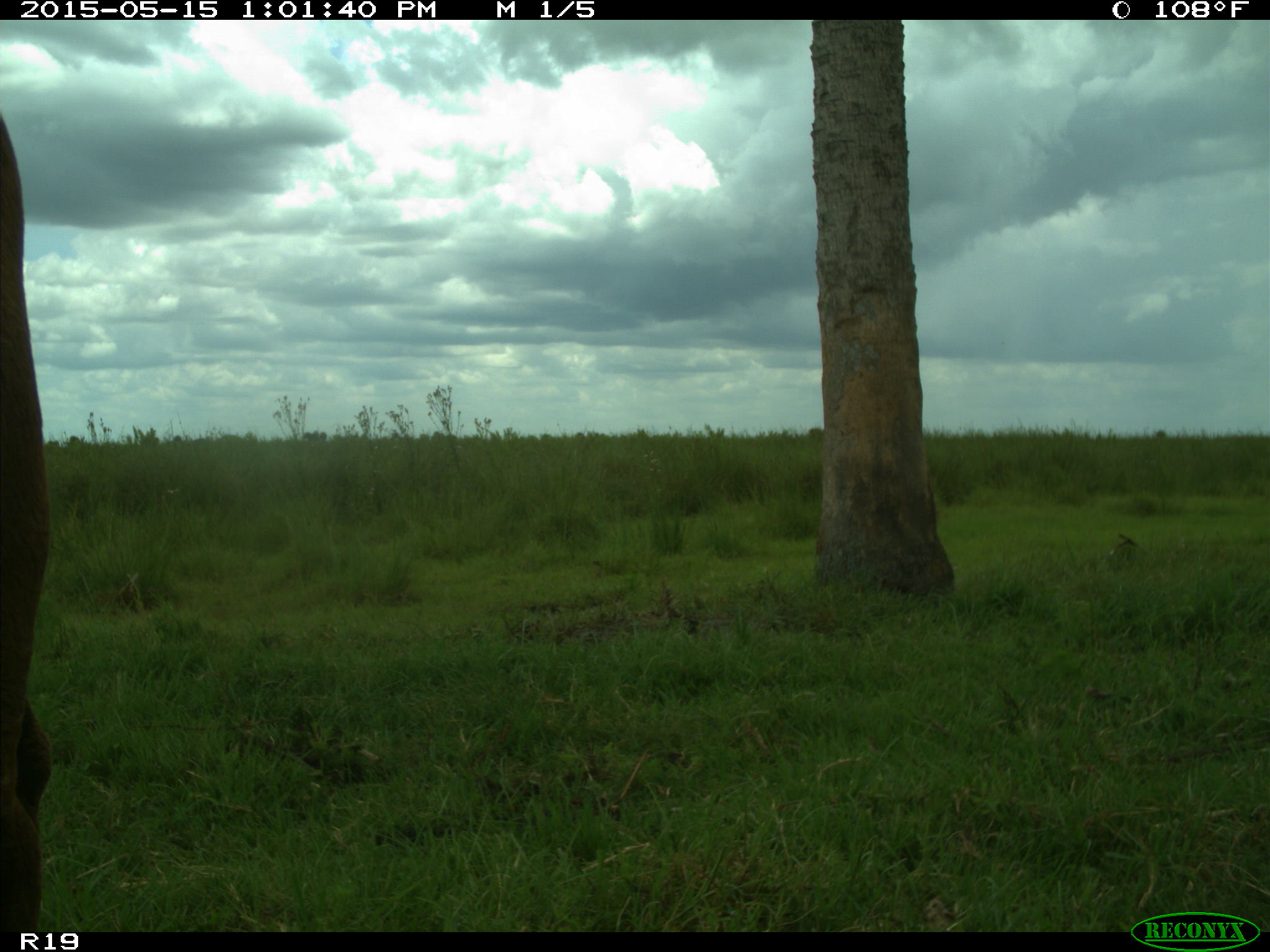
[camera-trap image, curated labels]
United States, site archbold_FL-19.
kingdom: Animalia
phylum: Chordata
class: Mammalia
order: Artiodactyla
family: Bovidae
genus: Bos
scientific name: Bos taurus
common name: domestic cow